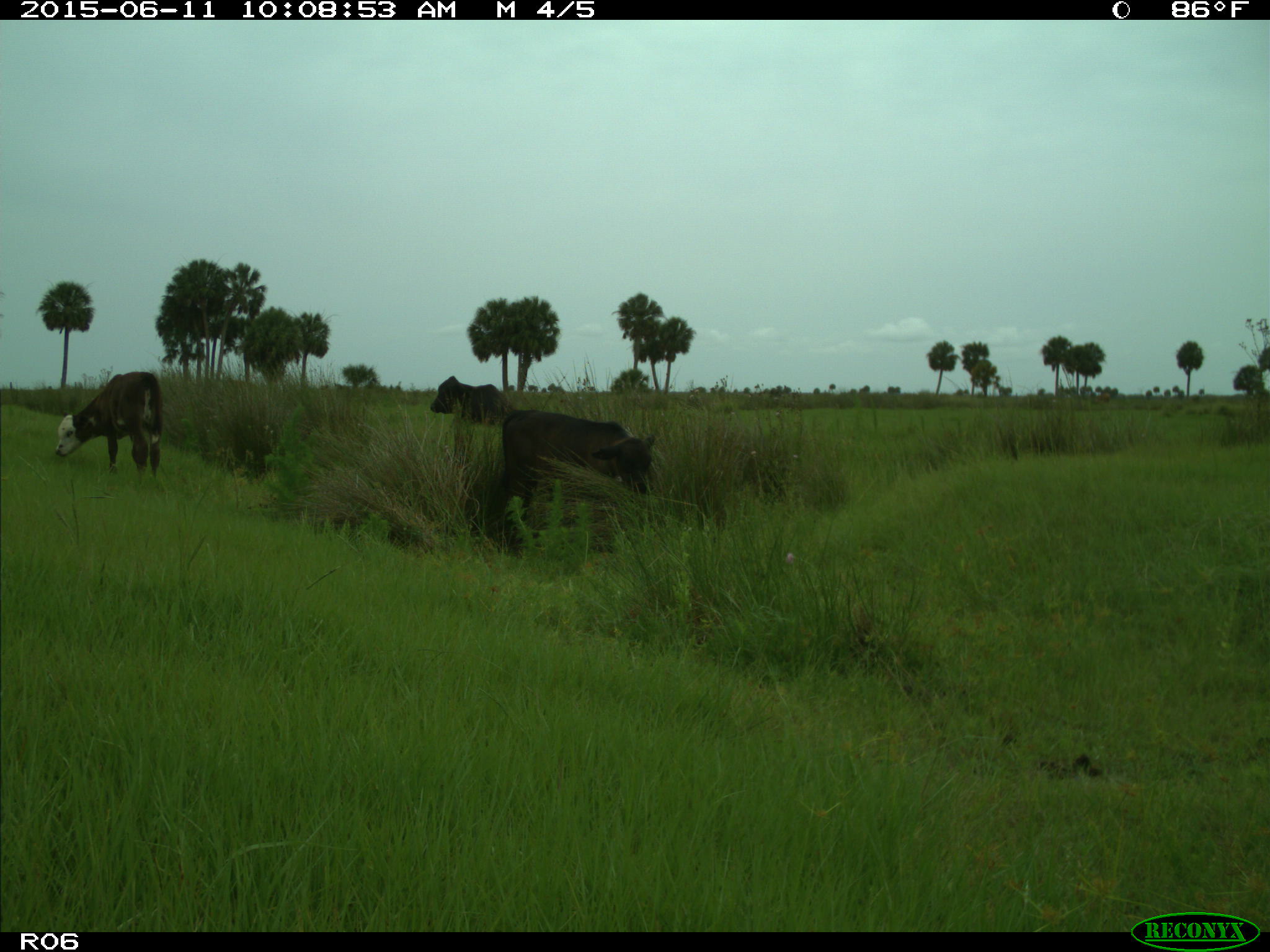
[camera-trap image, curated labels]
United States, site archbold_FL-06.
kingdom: Animalia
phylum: Chordata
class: Mammalia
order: Artiodactyla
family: Bovidae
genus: Bos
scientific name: Bos taurus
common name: domestic cow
Bos taurus (domestic cow).